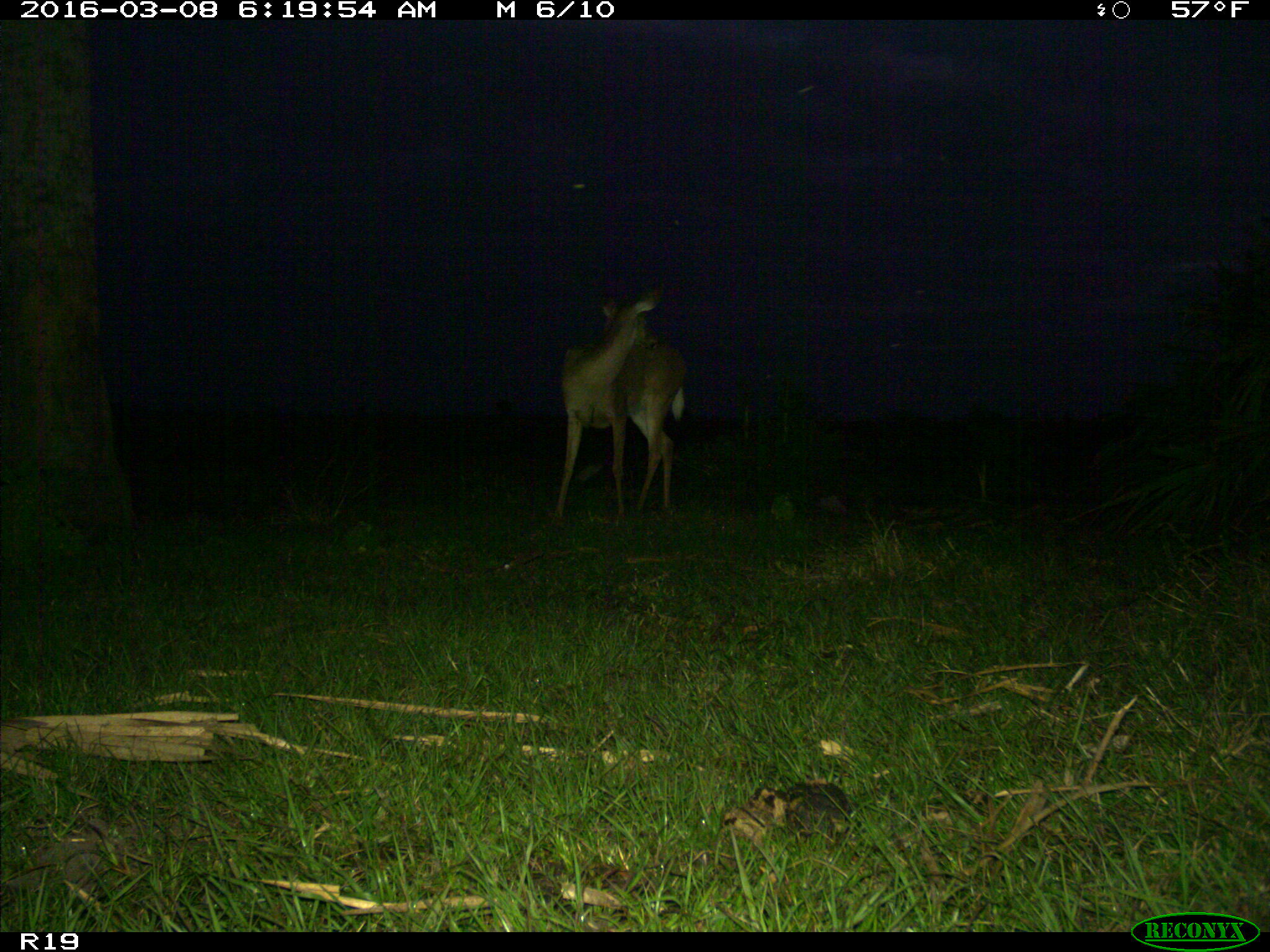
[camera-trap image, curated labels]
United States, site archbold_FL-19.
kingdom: Animalia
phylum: Chordata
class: Mammalia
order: Artiodactyla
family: Cervidae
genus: Odocoileus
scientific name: Odocoileus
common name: deer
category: unidentified deer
Unidentified deer (deer) (Odocoileus).